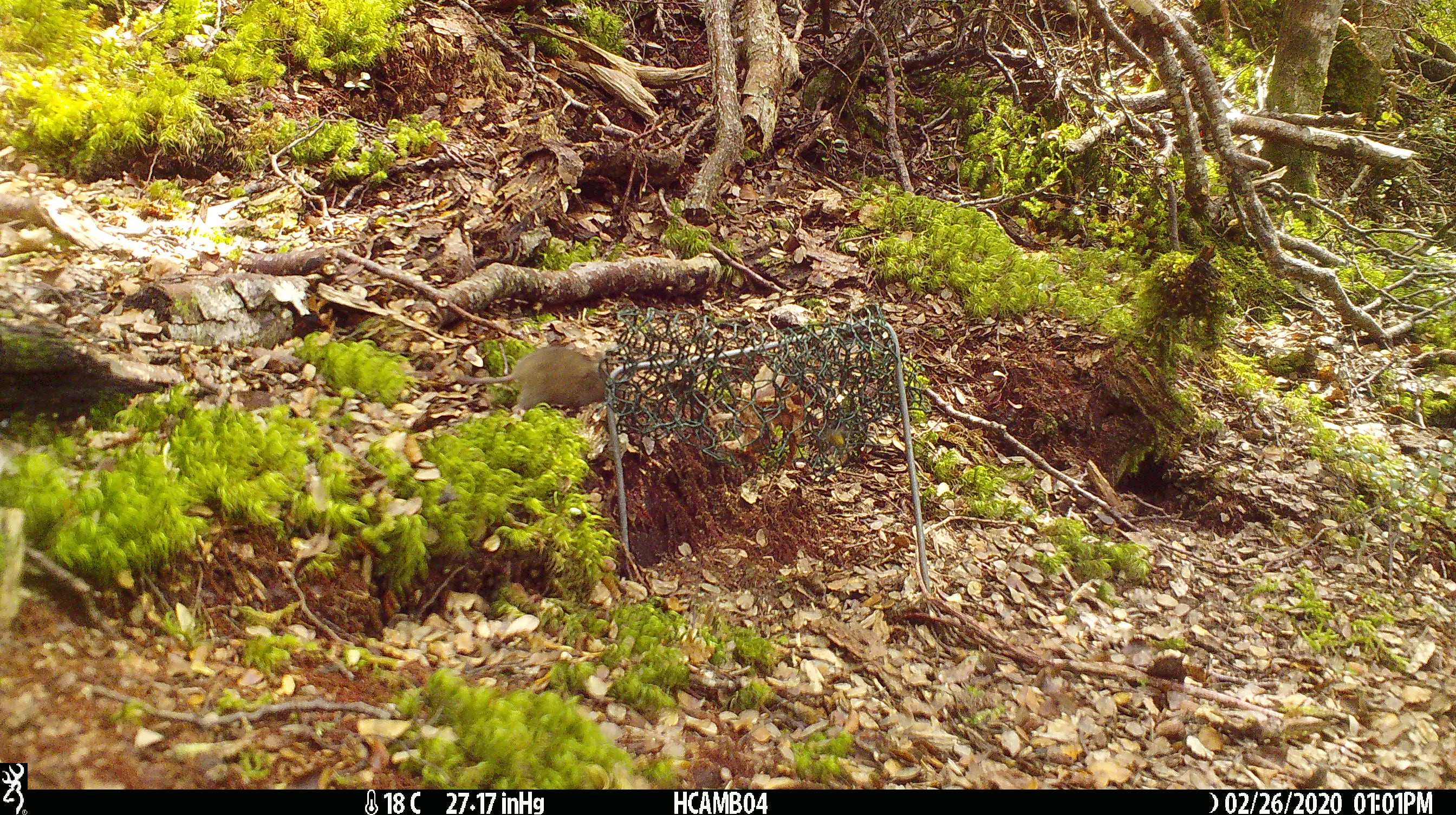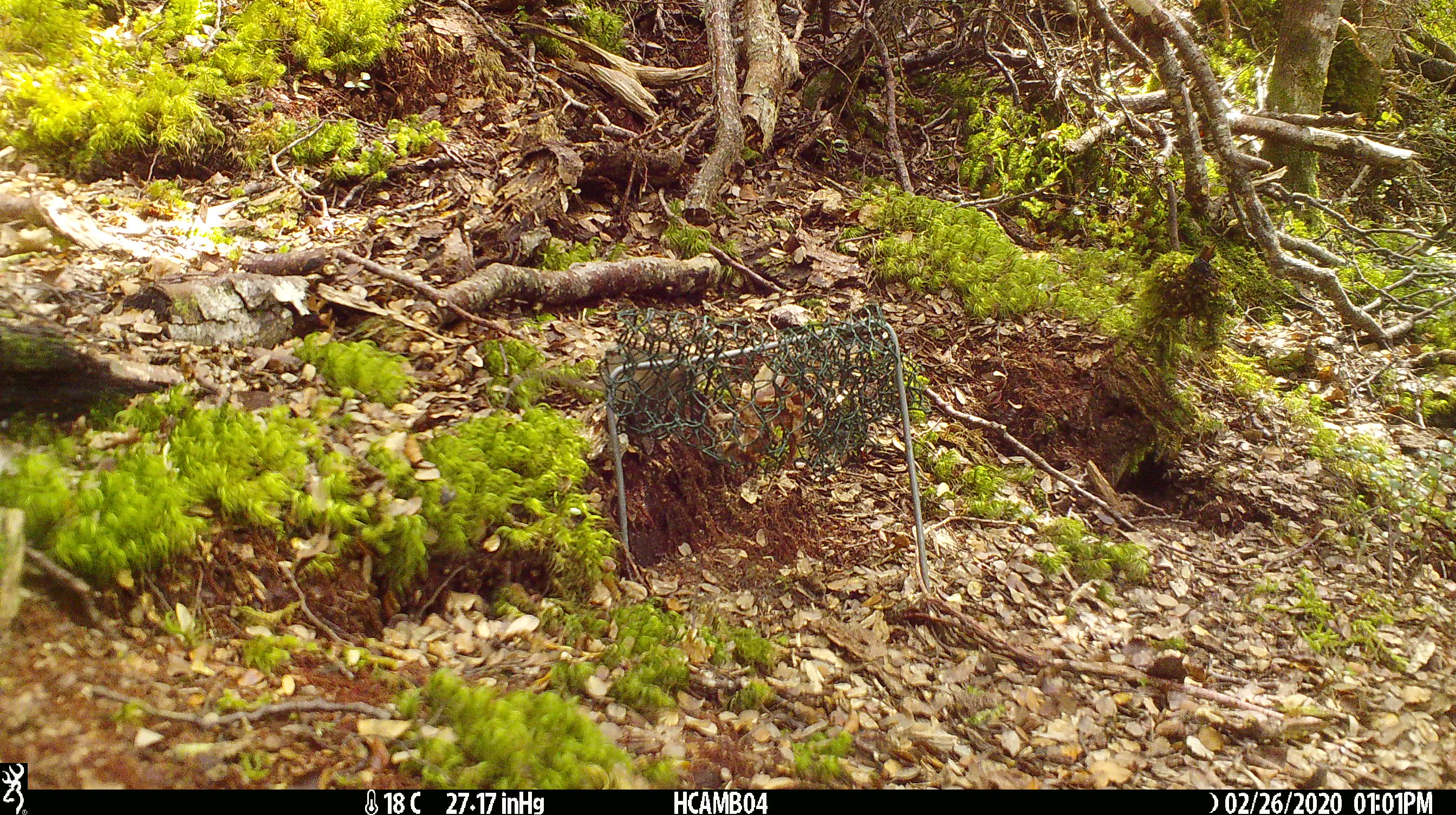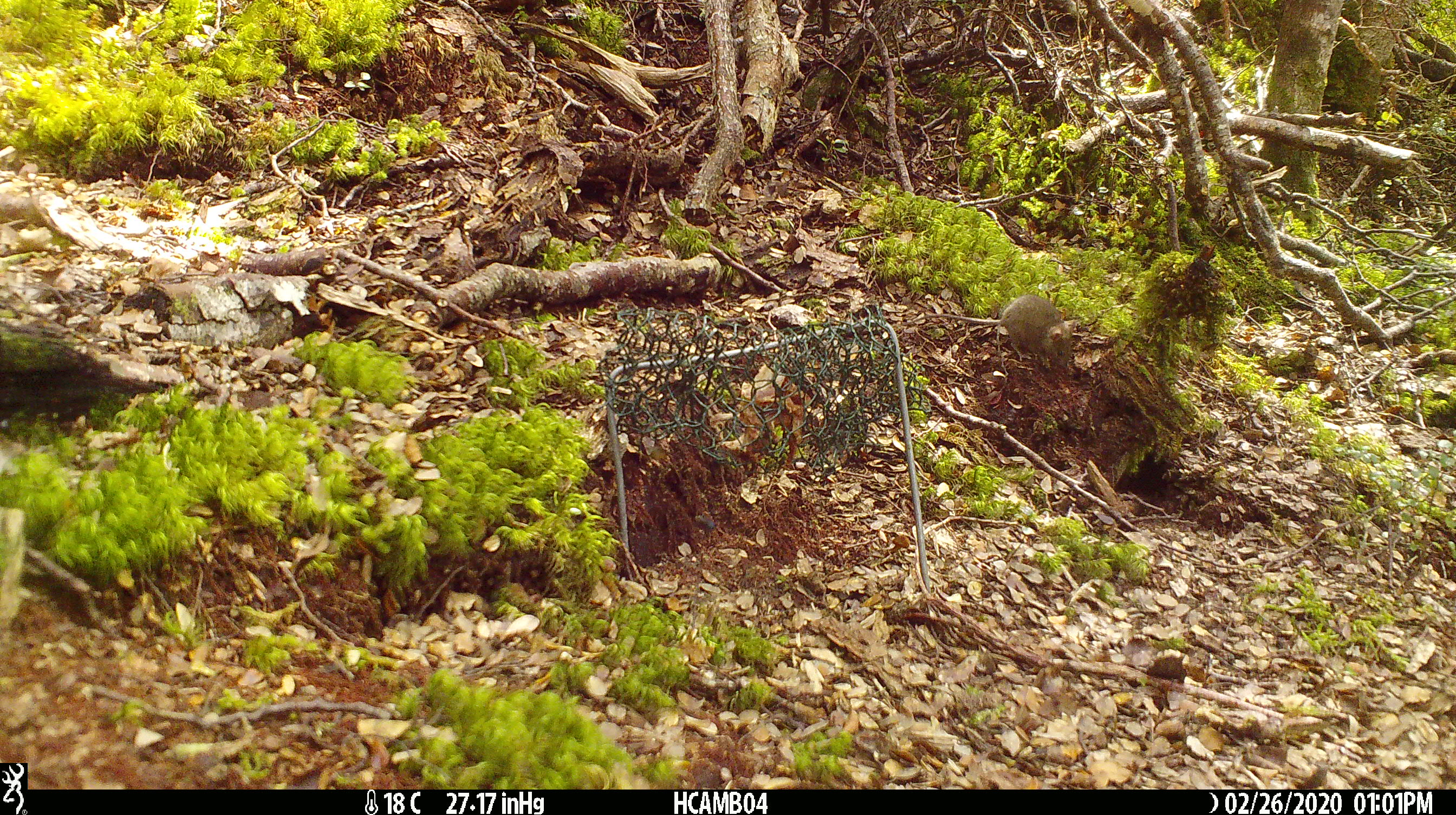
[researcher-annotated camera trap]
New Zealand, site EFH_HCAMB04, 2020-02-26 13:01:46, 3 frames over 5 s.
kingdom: Animalia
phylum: Chordata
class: Mammalia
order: Rodentia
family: Muridae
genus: Mus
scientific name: Mus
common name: mouse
Mouse (Mus).